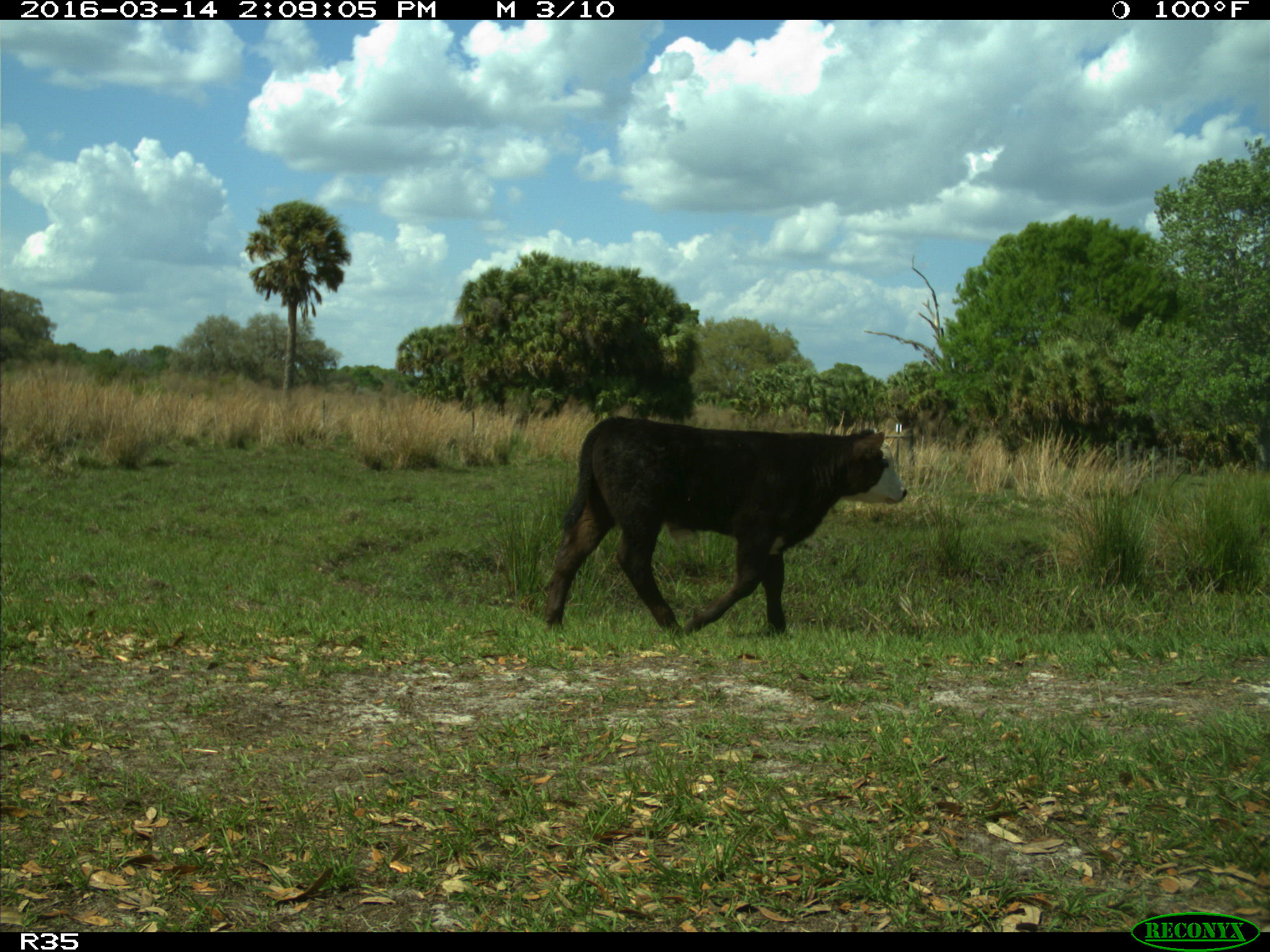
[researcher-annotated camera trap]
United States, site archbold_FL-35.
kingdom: Animalia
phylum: Chordata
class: Mammalia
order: Artiodactyla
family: Bovidae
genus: Bos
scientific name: Bos taurus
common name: domestic cow